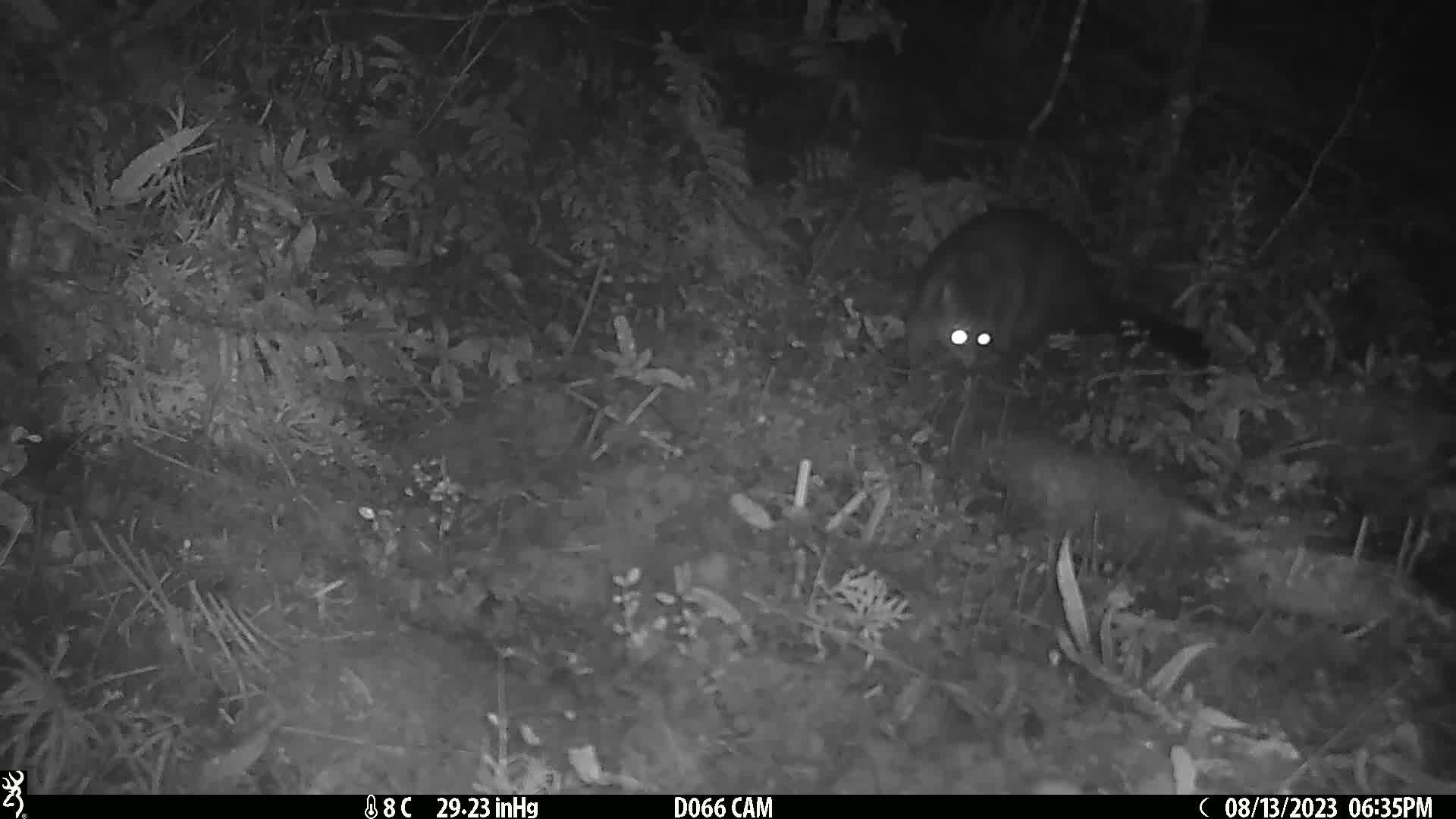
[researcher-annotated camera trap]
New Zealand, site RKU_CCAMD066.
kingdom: Animalia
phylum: Chordata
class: Mammalia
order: Diprotodontia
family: Phalangeridae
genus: Trichosurus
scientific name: Trichosurus vulpecula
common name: common brushtail possum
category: possum